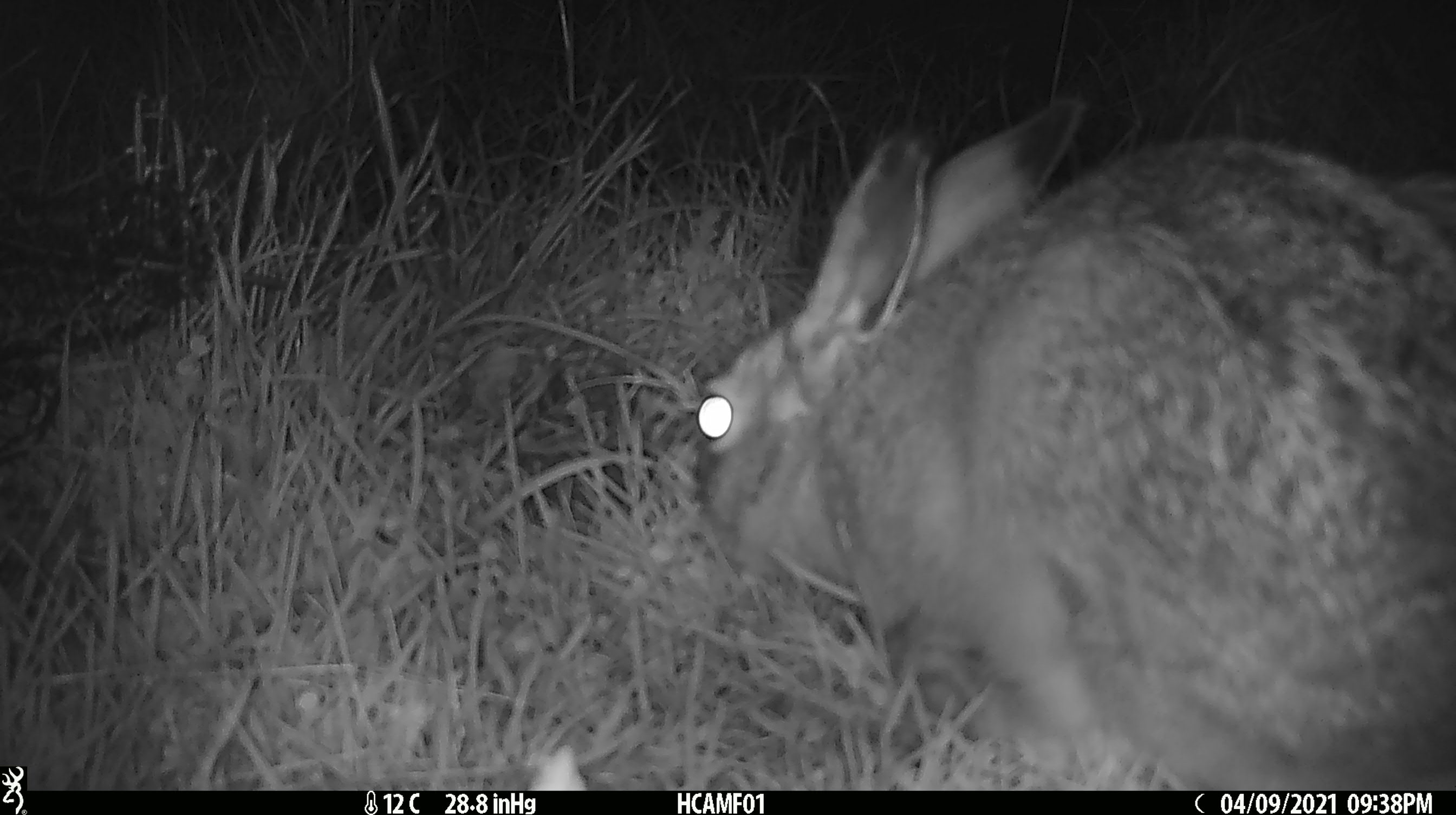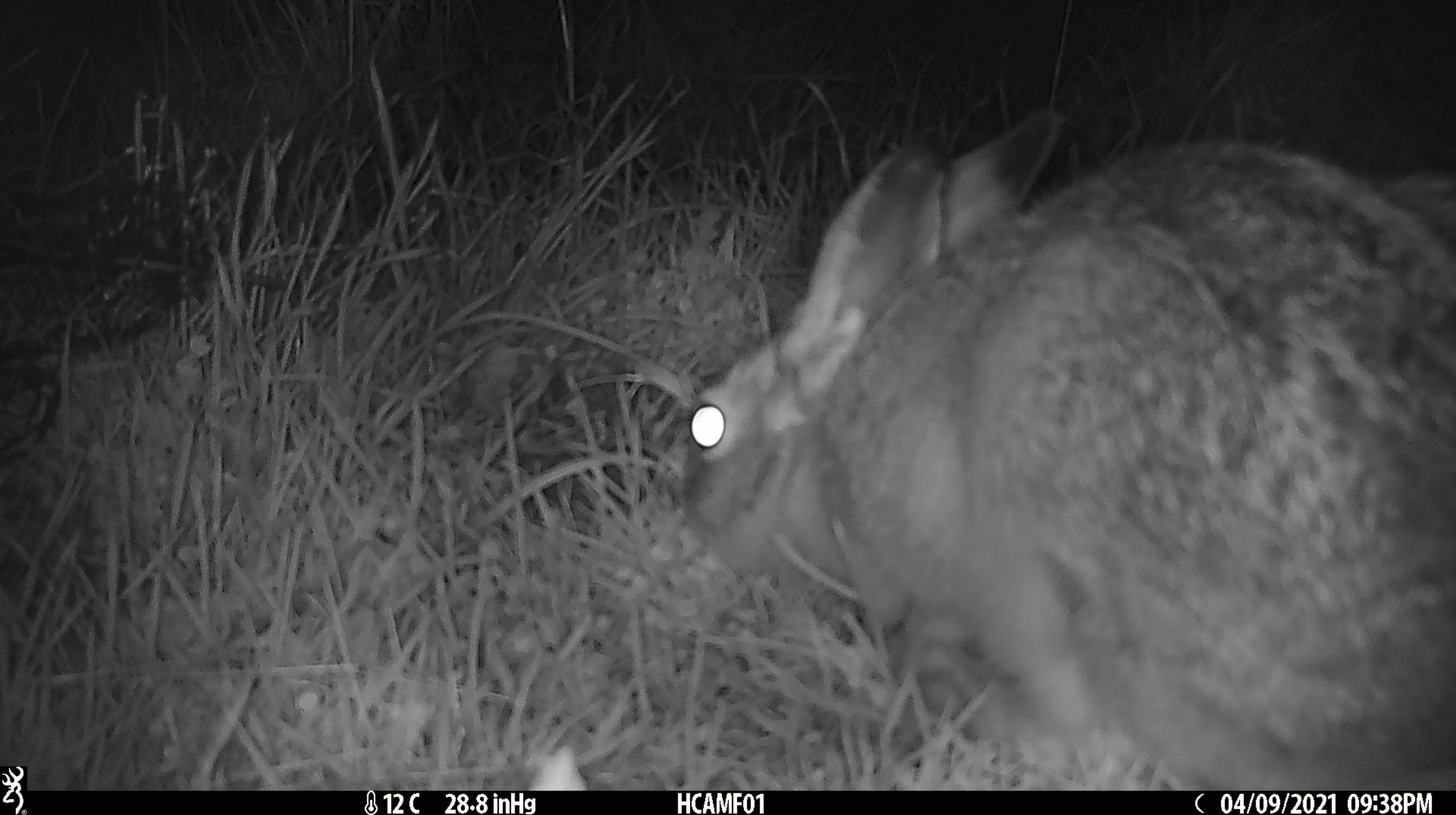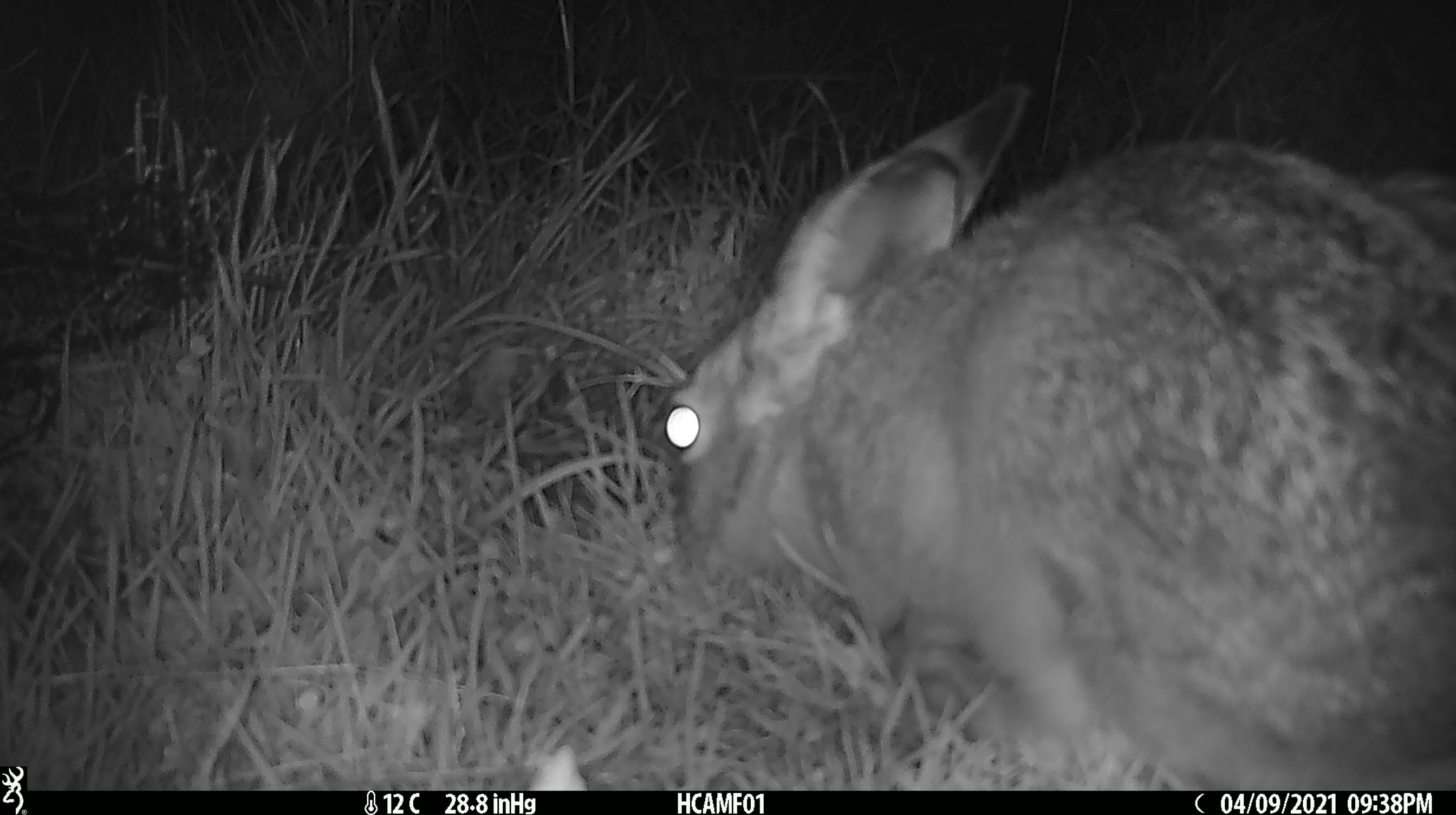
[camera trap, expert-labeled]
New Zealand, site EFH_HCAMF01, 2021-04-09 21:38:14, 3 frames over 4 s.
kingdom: Animalia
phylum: Chordata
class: Mammalia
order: Lagomorpha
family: Leporidae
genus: Lepus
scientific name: Lepus europaeus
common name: brown hare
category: hare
Hare (brown hare) (Lepus europaeus).